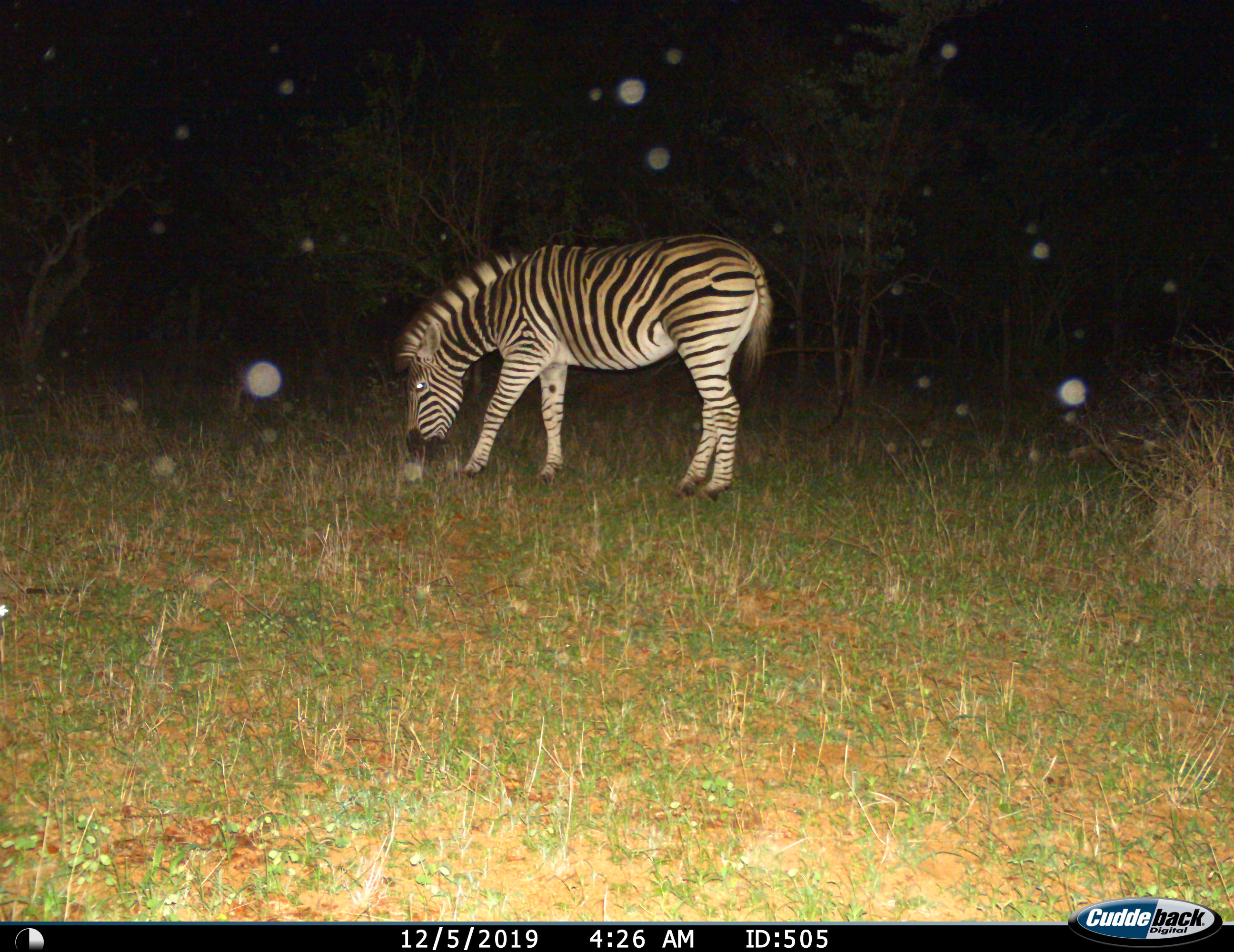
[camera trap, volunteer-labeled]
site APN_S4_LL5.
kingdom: Animalia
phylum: Chordata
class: Mammalia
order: Perissodactyla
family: Equidae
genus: Equus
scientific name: Equus quagga burchellii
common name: burchell's zebra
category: zebraburchells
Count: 1.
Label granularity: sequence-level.